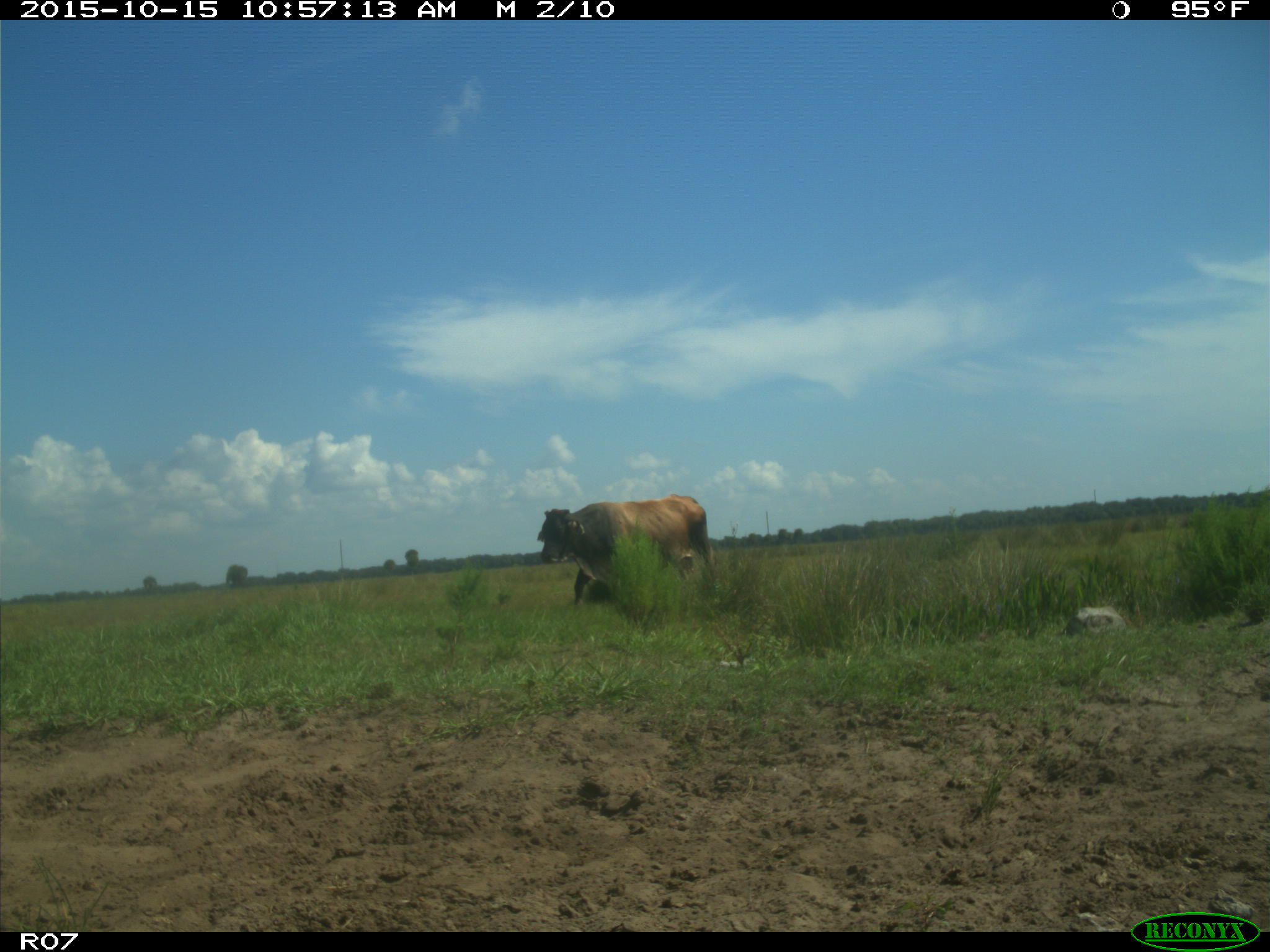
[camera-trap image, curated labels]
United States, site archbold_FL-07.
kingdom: Animalia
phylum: Chordata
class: Mammalia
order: Artiodactyla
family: Bovidae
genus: Bos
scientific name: Bos taurus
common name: domestic cow